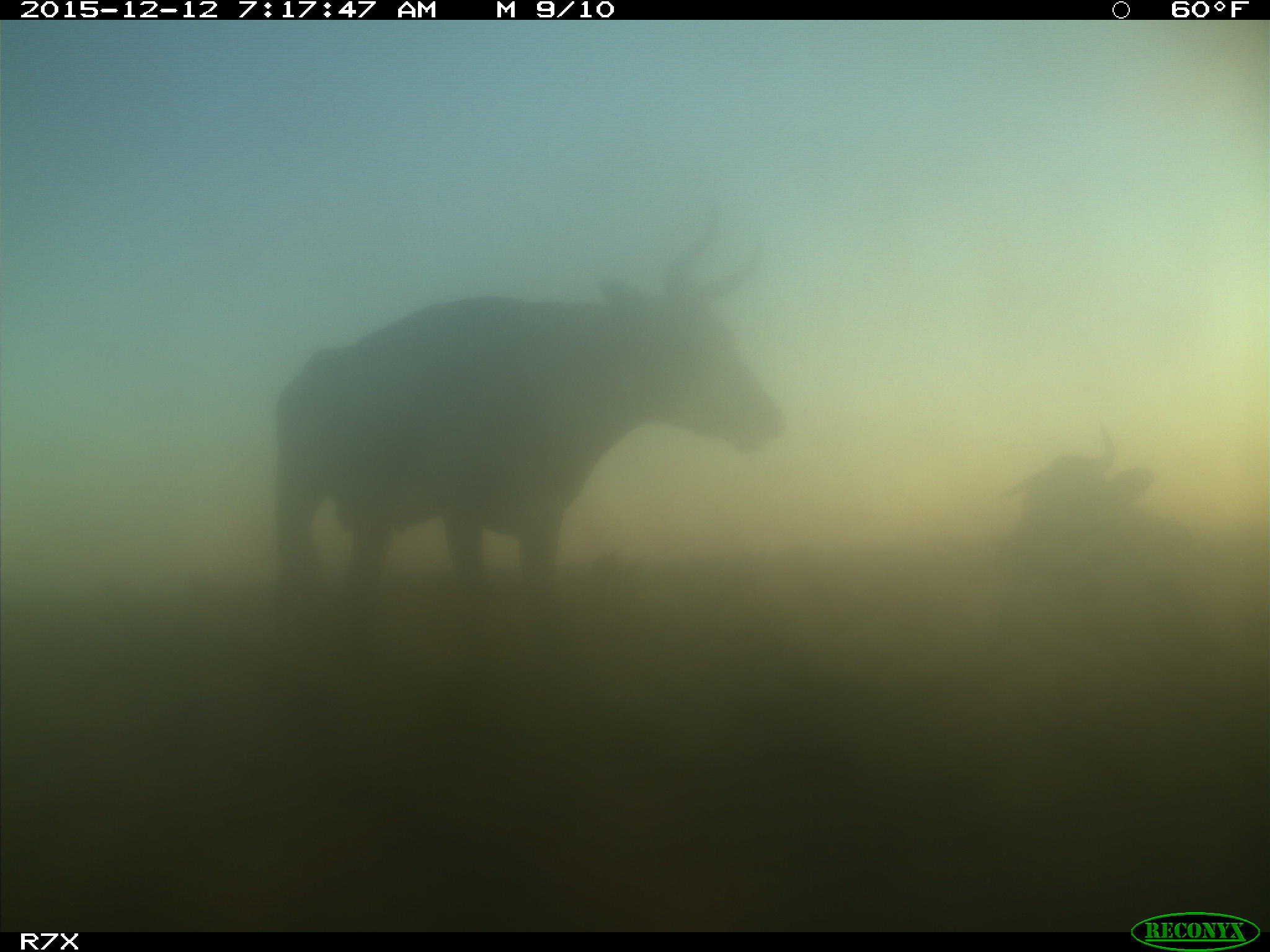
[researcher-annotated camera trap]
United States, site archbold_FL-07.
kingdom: Animalia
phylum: Chordata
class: Mammalia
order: Artiodactyla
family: Bovidae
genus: Bos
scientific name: Bos taurus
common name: domestic cow